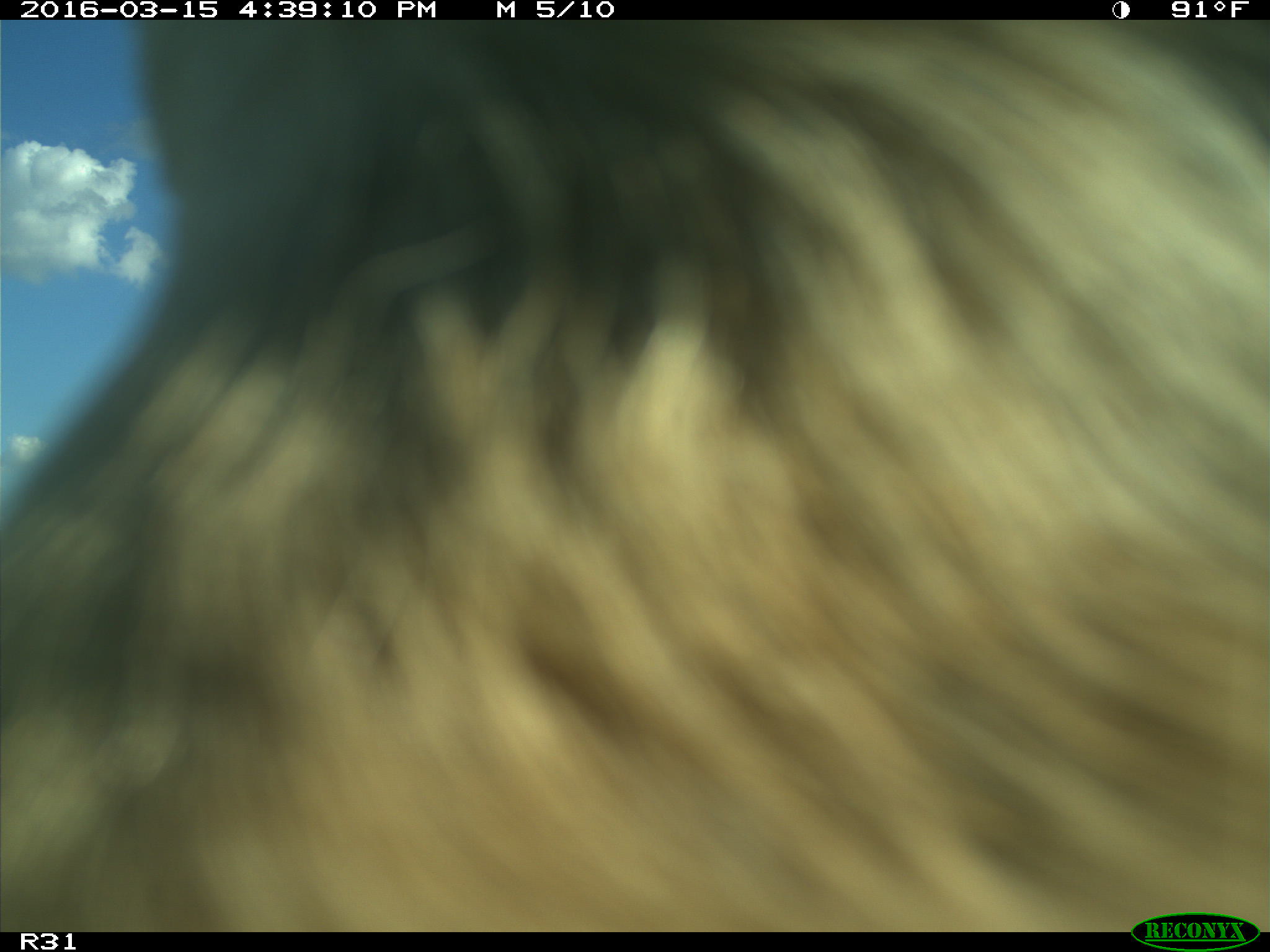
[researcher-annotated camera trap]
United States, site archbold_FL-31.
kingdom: Animalia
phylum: Chordata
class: Mammalia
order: Artiodactyla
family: Bovidae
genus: Bos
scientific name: Bos taurus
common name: domestic cow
Bos taurus (domestic cow).